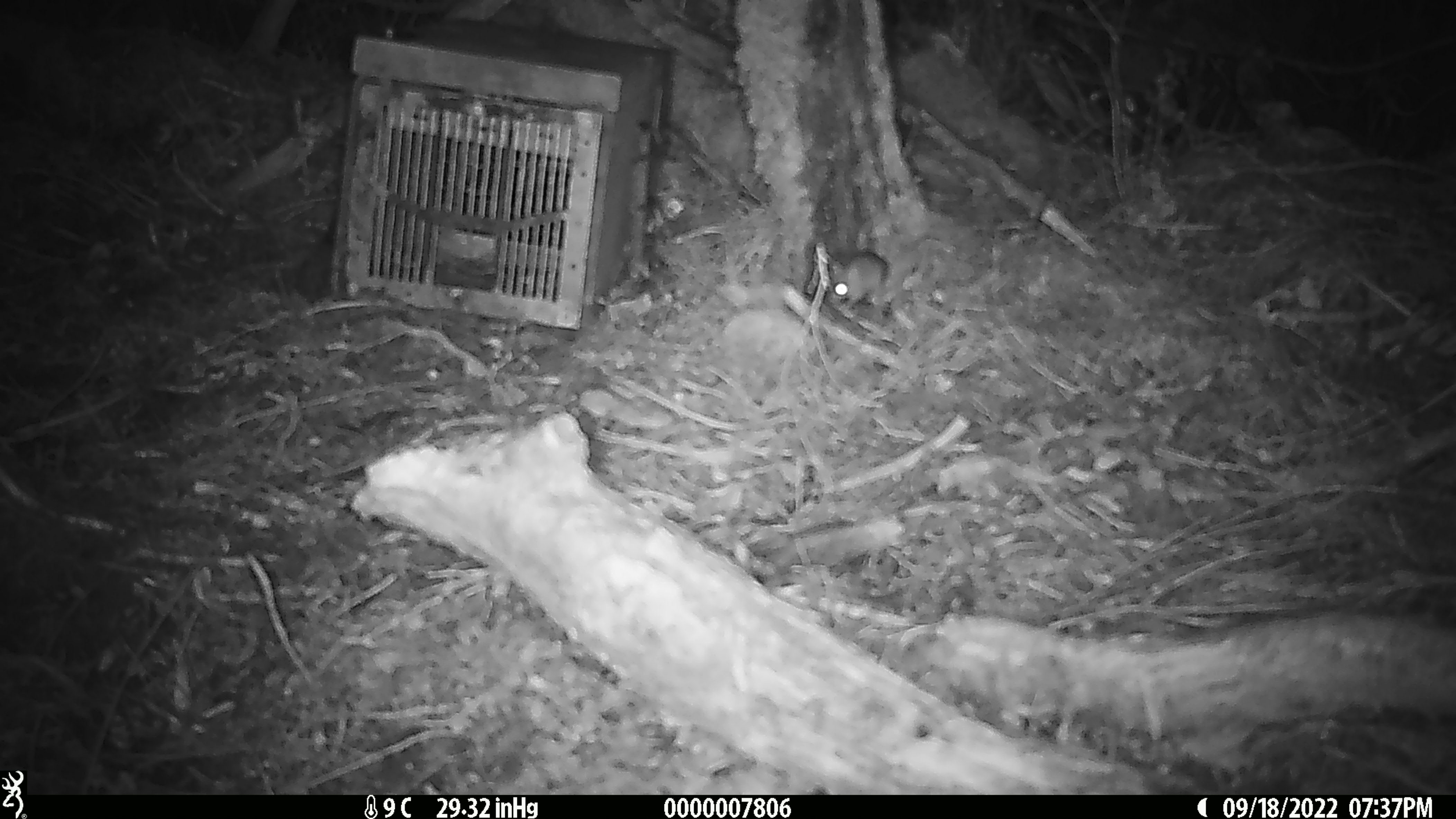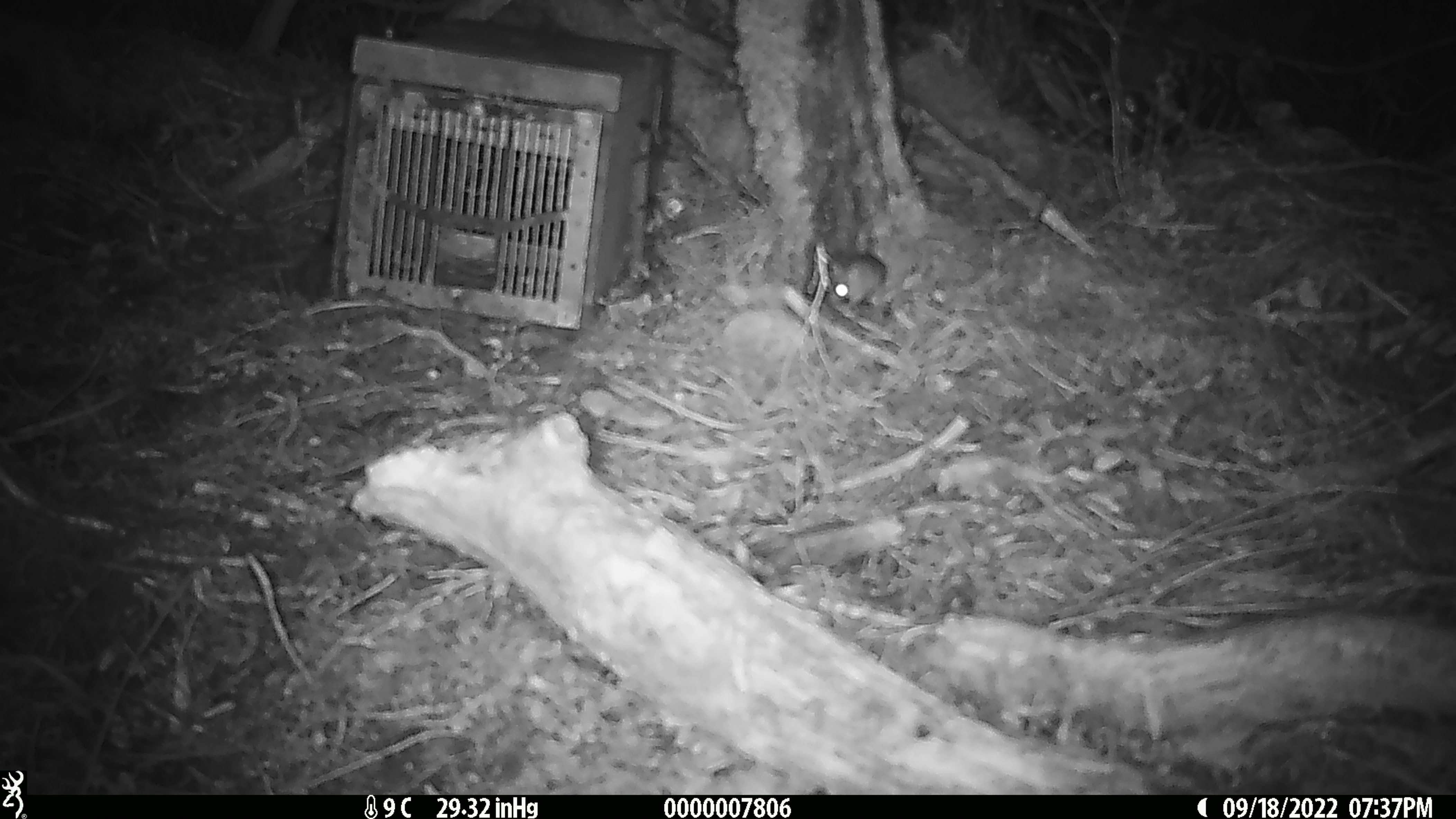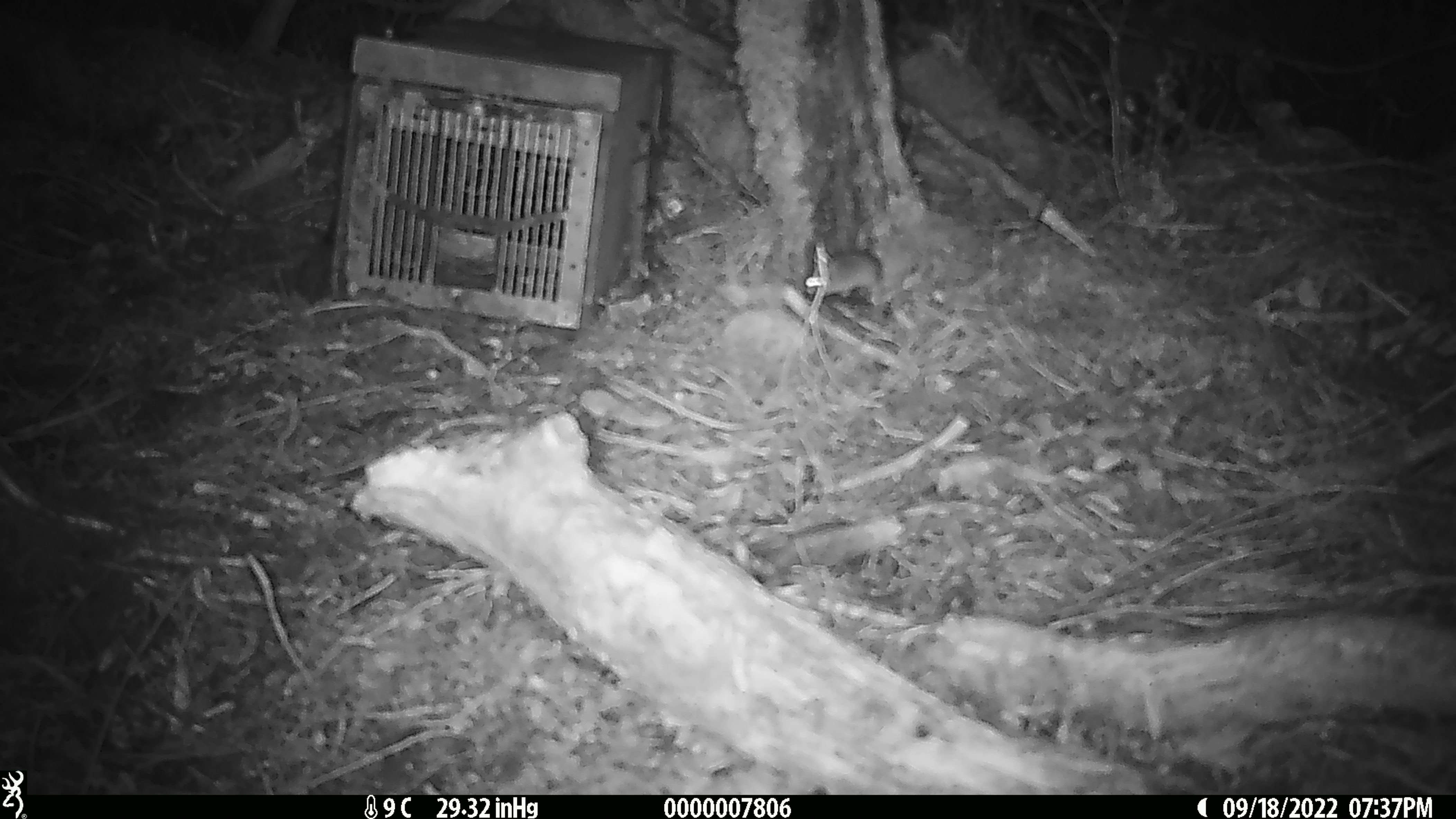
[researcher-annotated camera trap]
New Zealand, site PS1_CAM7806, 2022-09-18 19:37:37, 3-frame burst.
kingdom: Animalia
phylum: Chordata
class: Mammalia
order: Rodentia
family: Muridae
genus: Mus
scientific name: Mus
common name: mouse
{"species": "mouse (Mus)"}